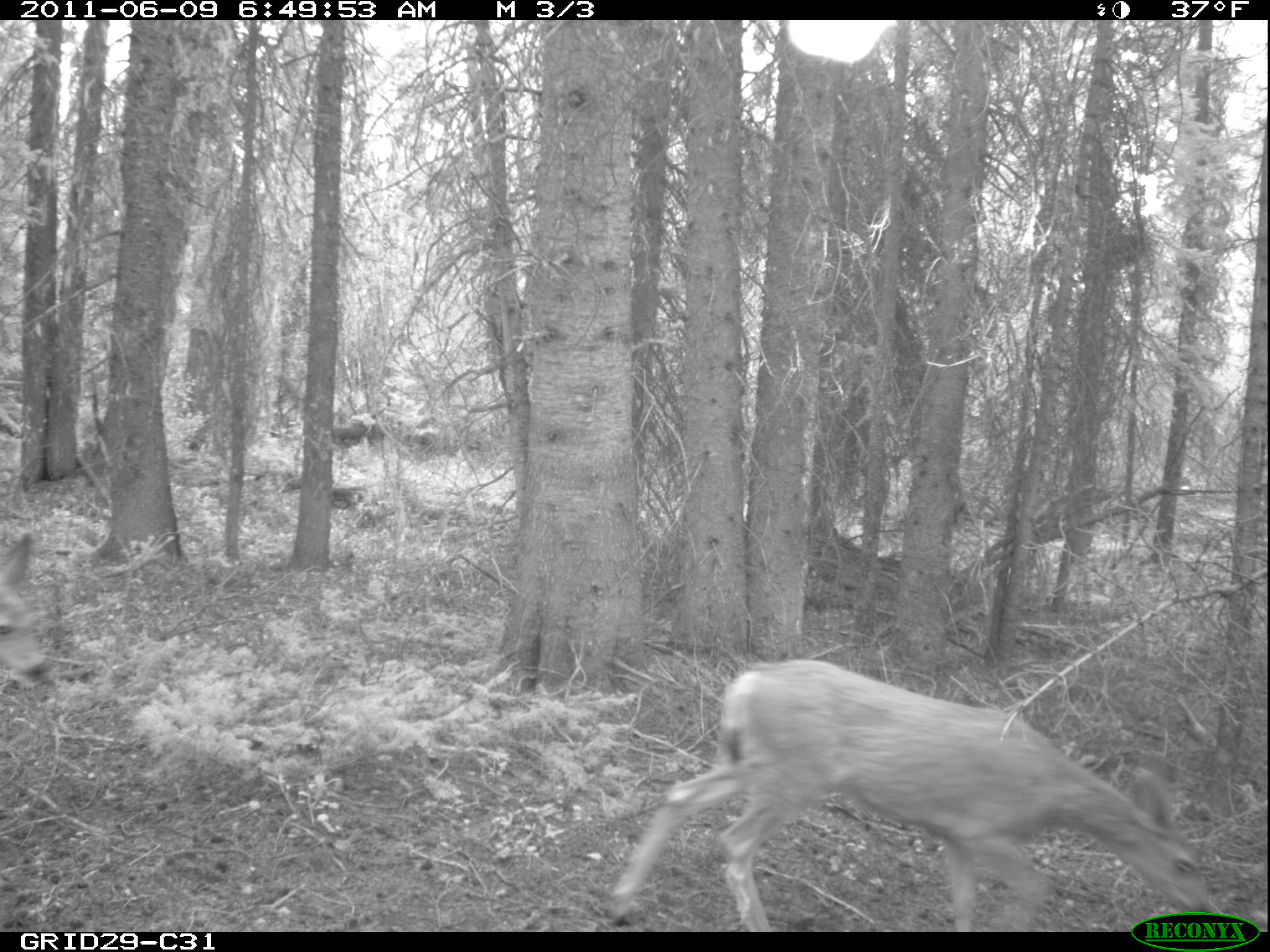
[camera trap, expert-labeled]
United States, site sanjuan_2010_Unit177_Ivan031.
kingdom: Animalia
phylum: Chordata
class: Mammalia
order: Artiodactyla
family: Cervidae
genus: Odocoileus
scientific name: Odocoileus hemionus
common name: mule deer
Odocoileus hemionus (mule deer).